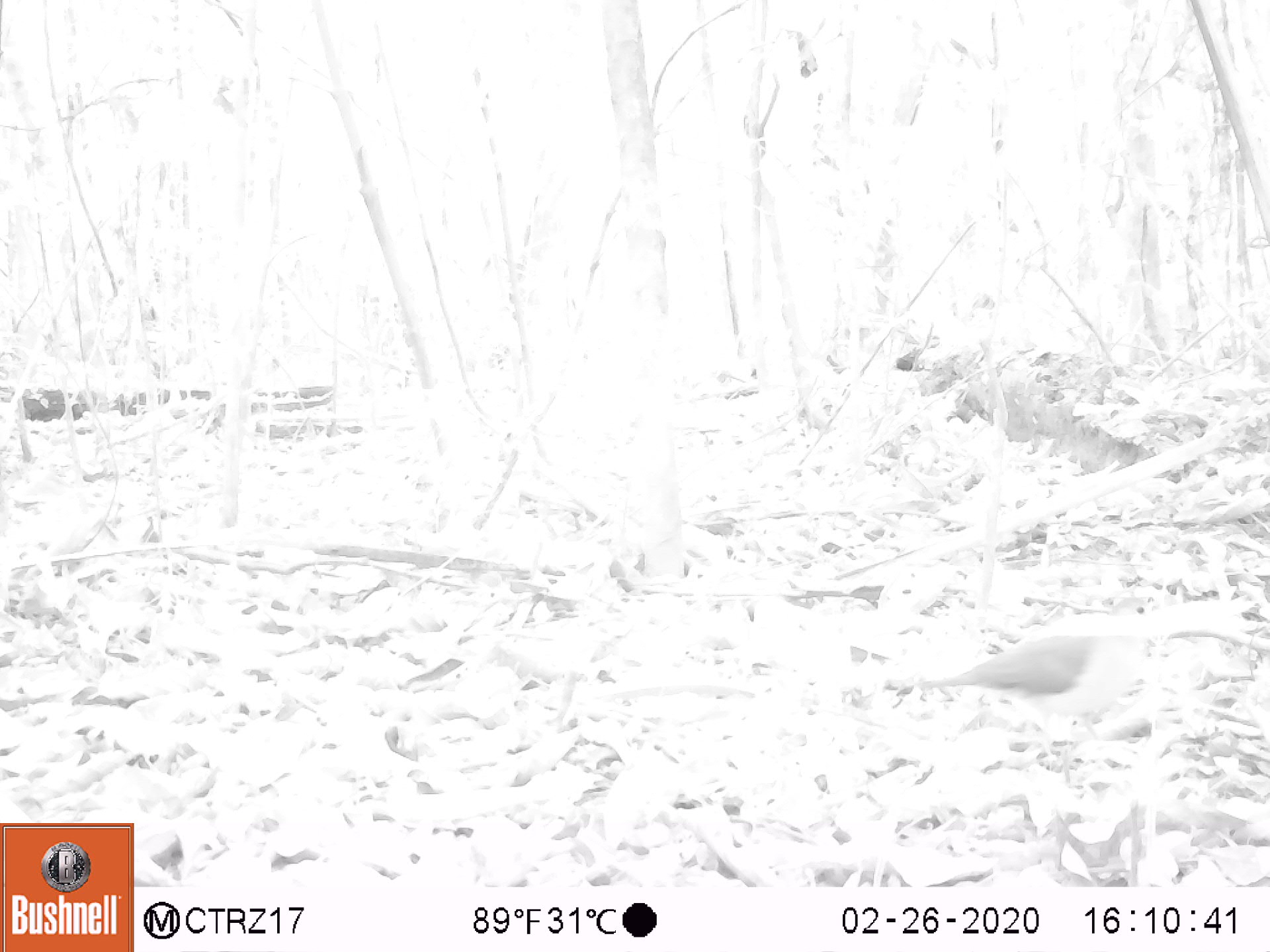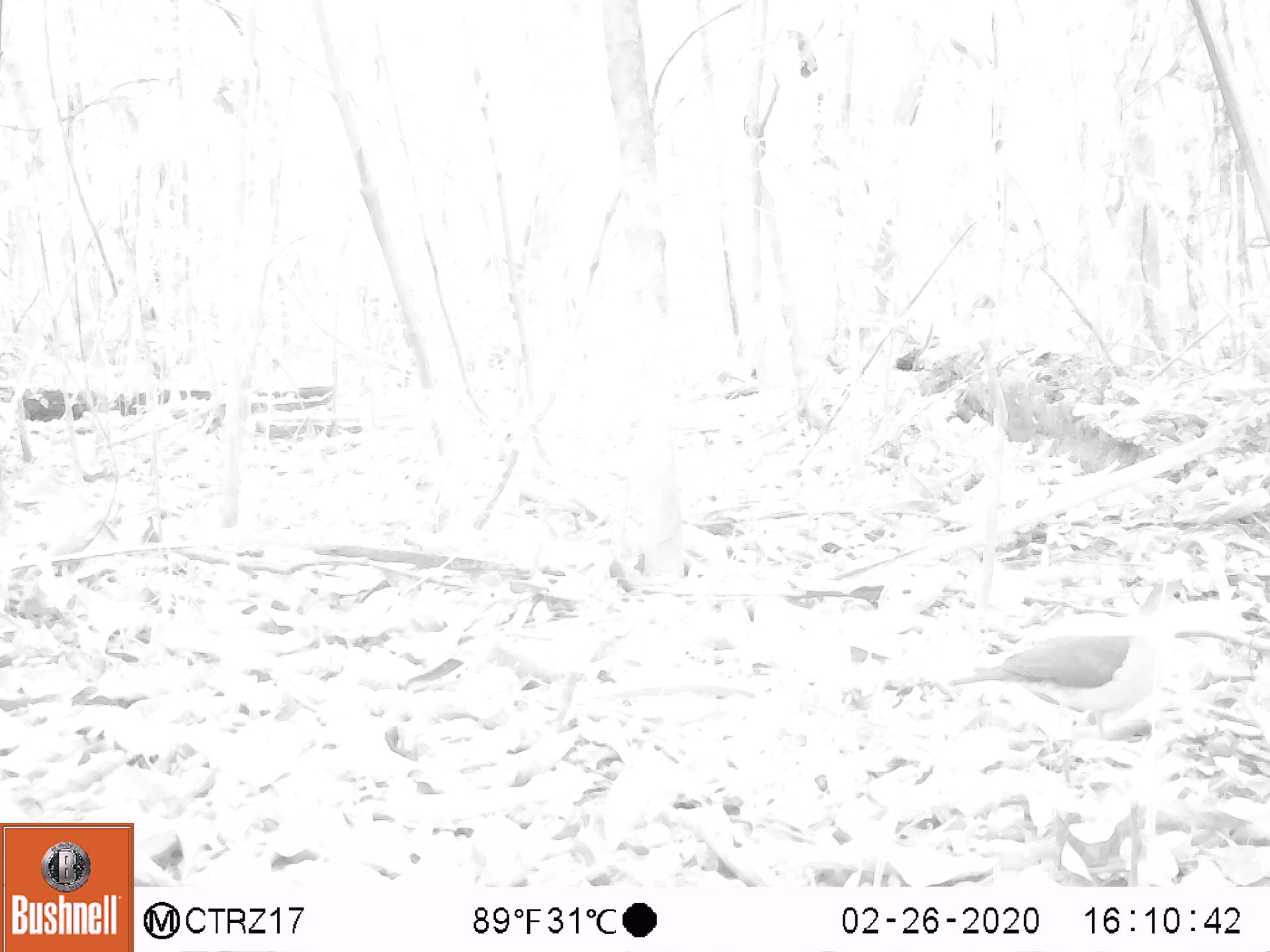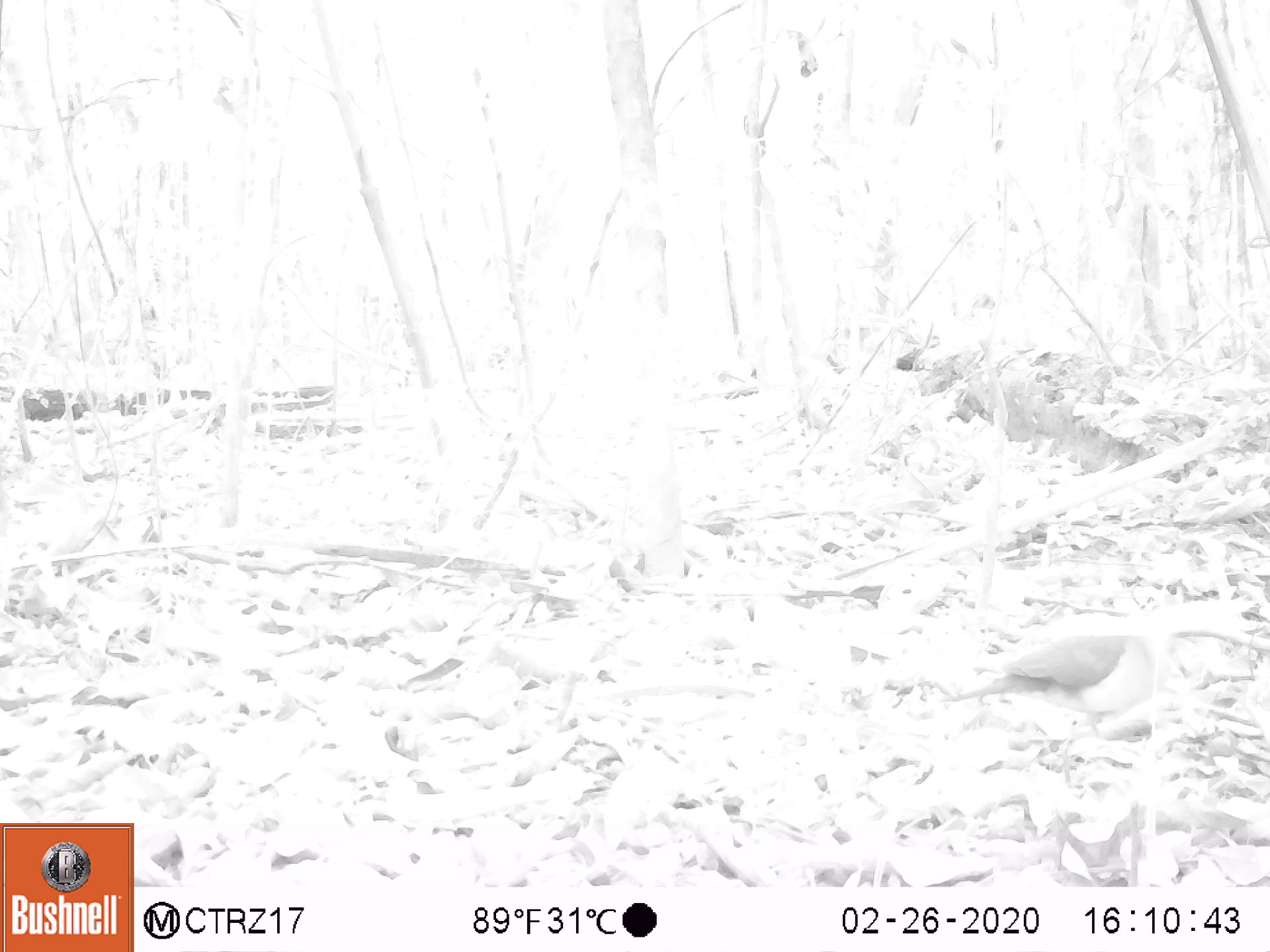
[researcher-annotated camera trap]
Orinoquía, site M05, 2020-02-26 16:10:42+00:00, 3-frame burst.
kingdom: Animalia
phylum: Chordata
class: Aves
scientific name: Aves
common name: bird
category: unknown bird